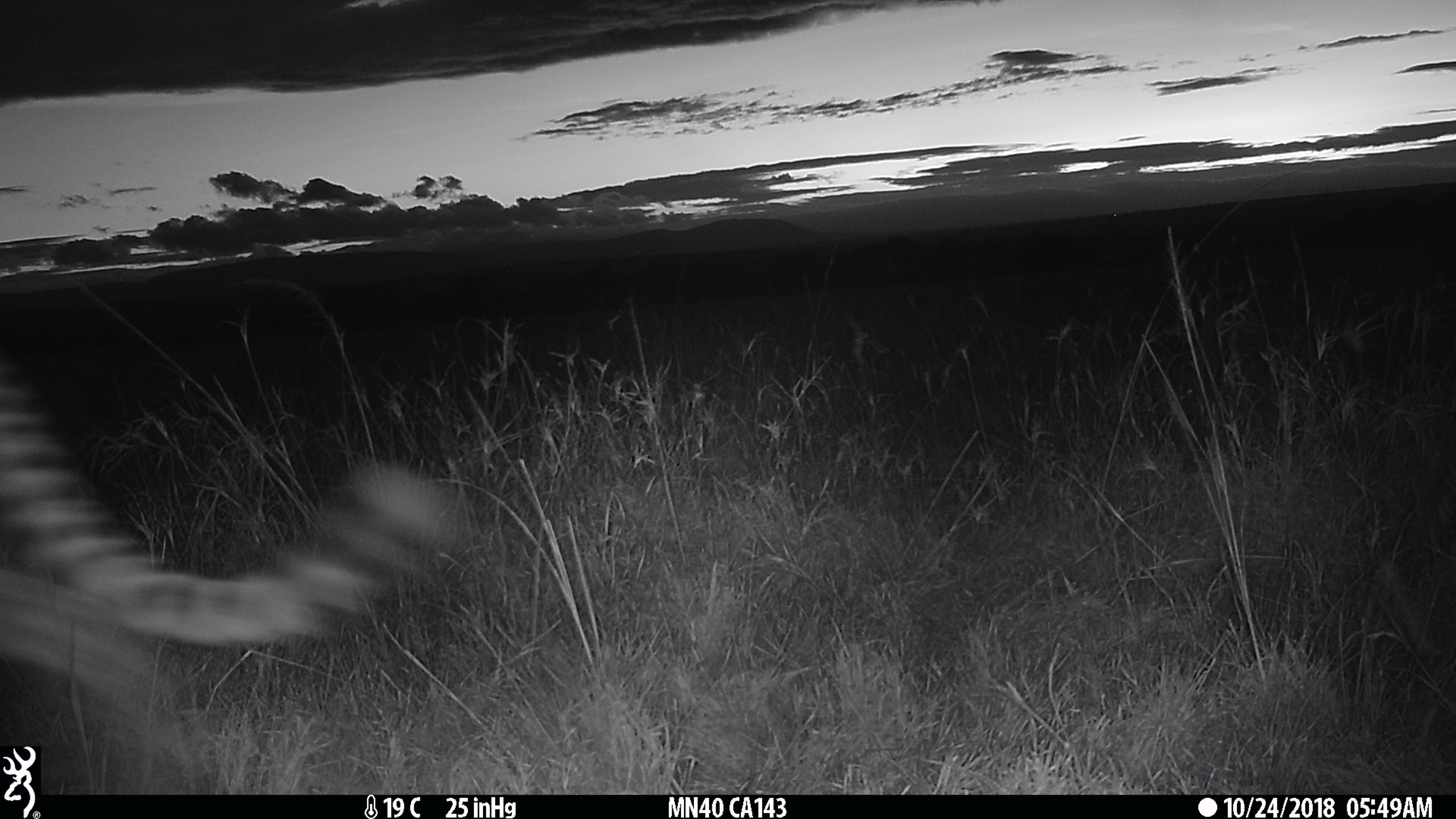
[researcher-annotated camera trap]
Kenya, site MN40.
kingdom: Animalia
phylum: Chordata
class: Mammalia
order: Carnivora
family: Felidae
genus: Acinonyx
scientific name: Acinonyx jubatus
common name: cheetah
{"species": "cheetah (Acinonyx jubatus)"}